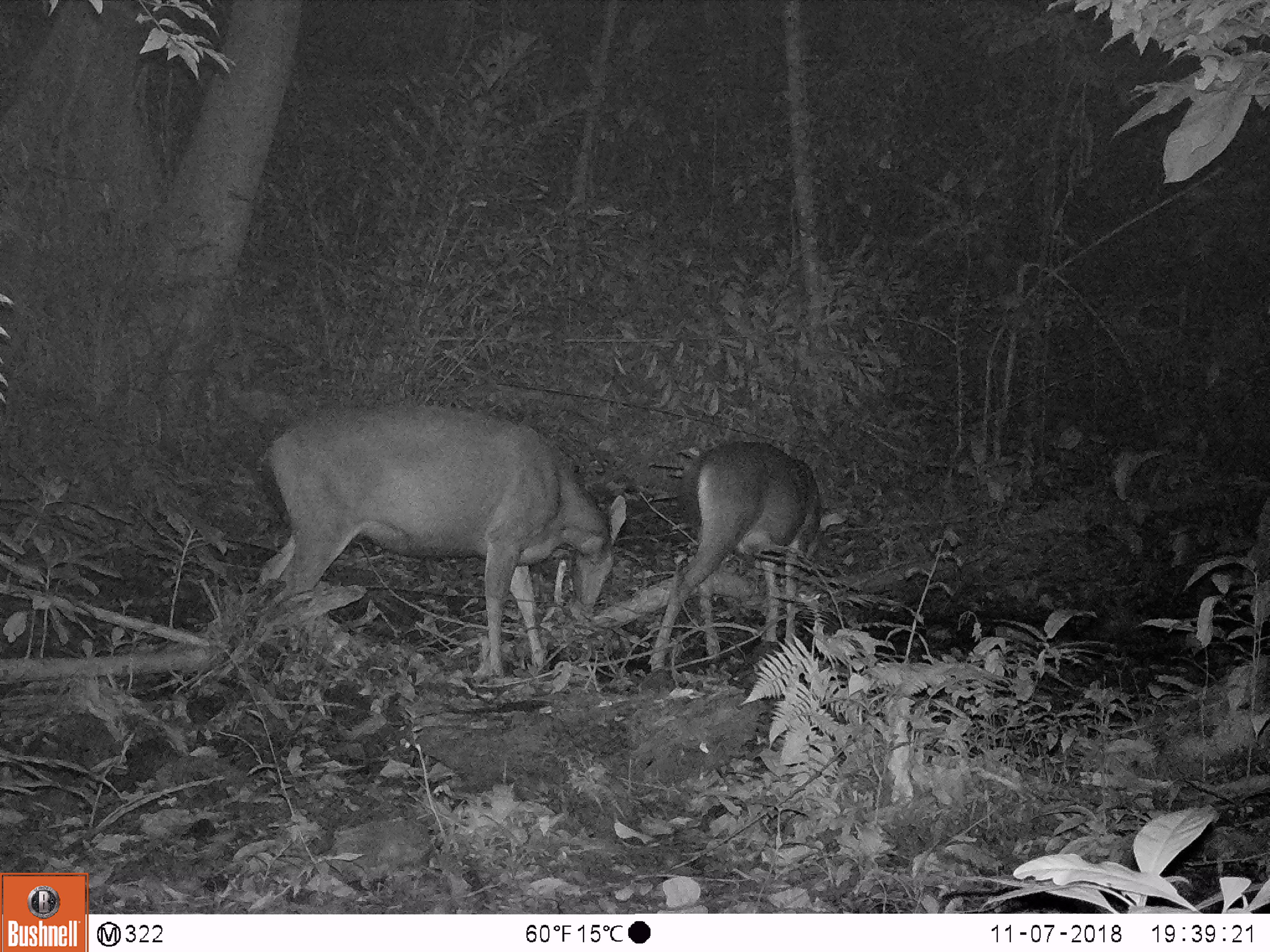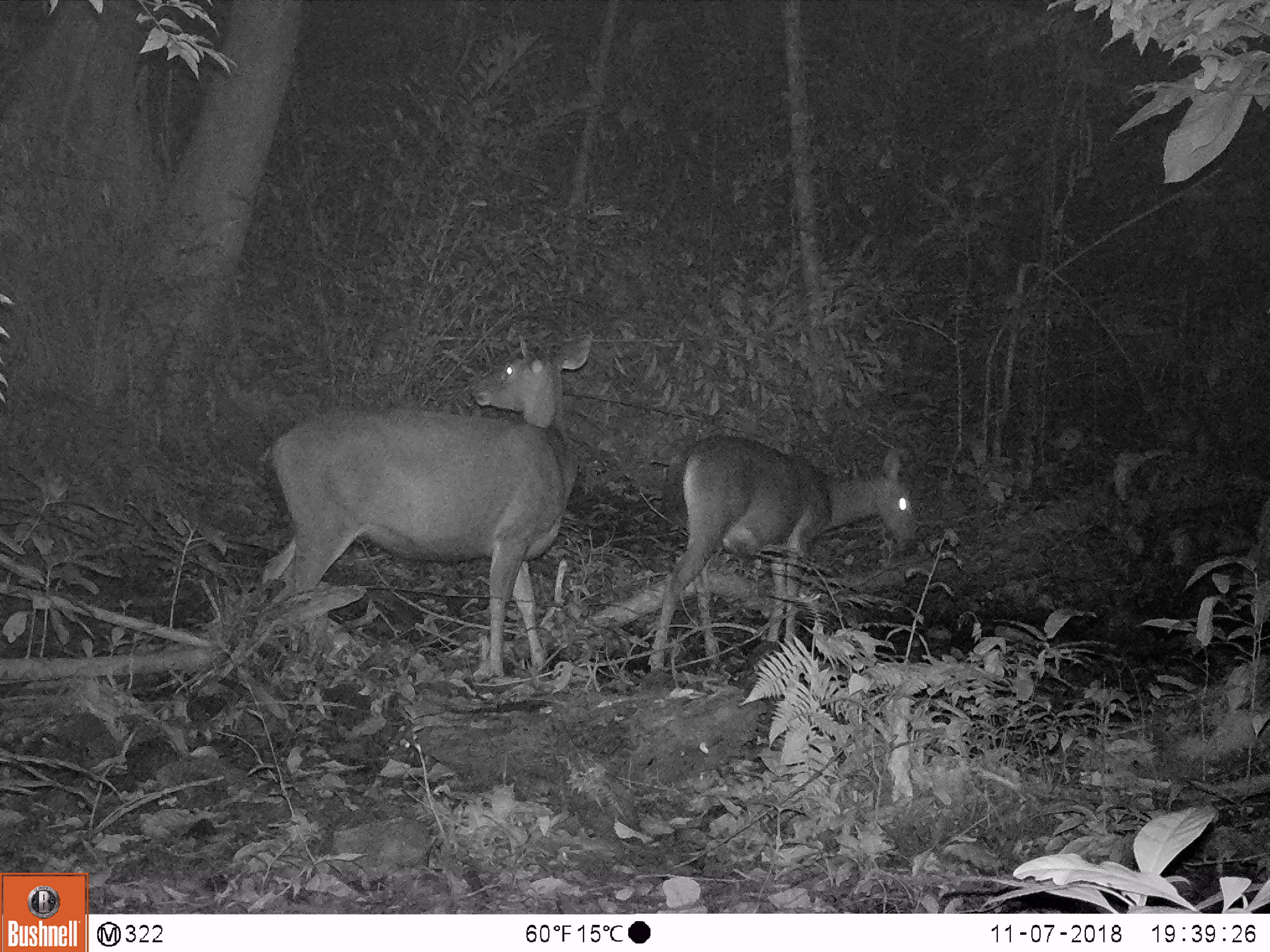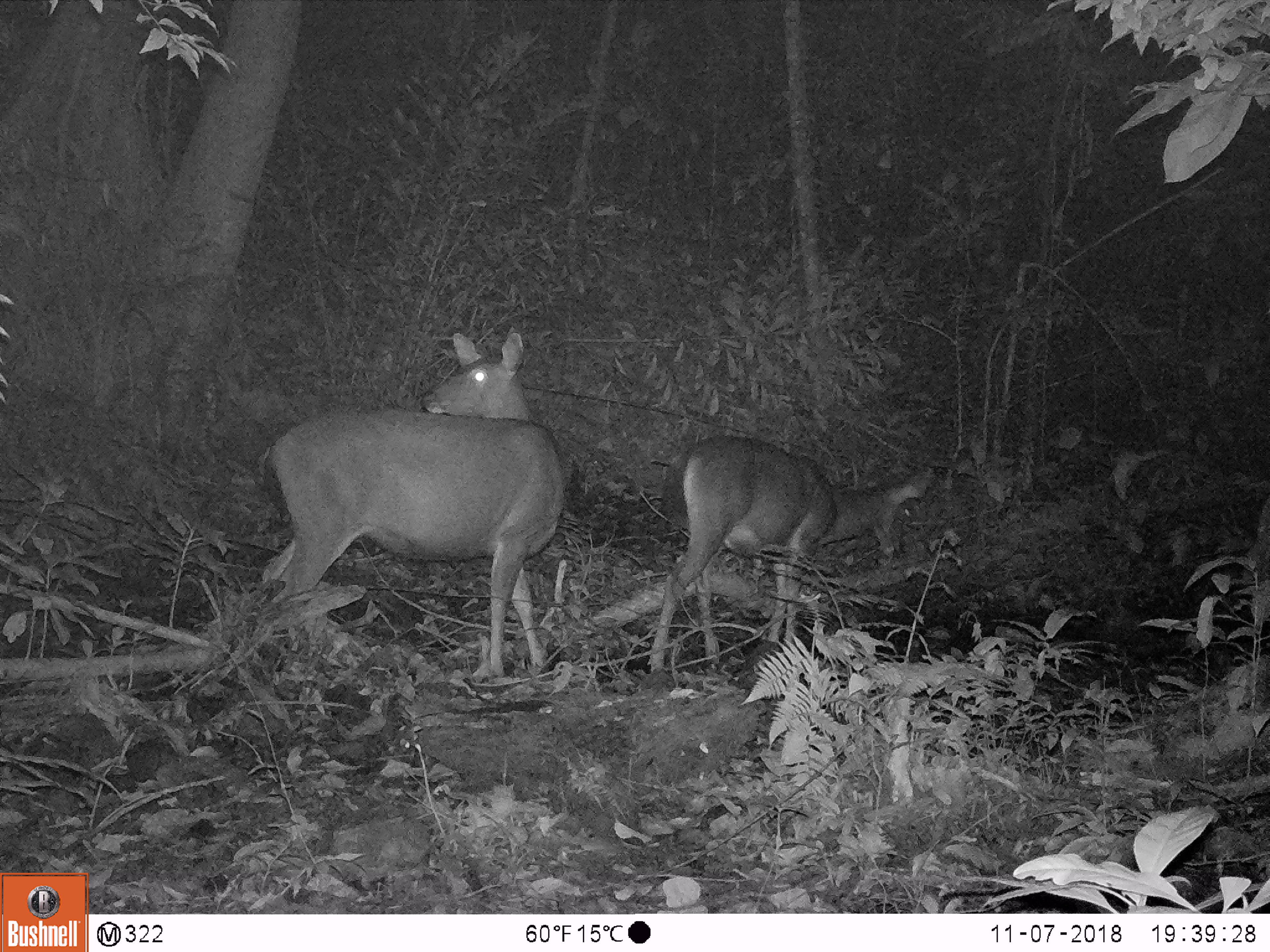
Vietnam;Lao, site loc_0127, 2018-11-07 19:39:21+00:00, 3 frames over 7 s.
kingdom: Animalia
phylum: Chordata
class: Mammalia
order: Artiodactyla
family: Cervidae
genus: Rusa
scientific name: Rusa unicolor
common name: sambar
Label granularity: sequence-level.